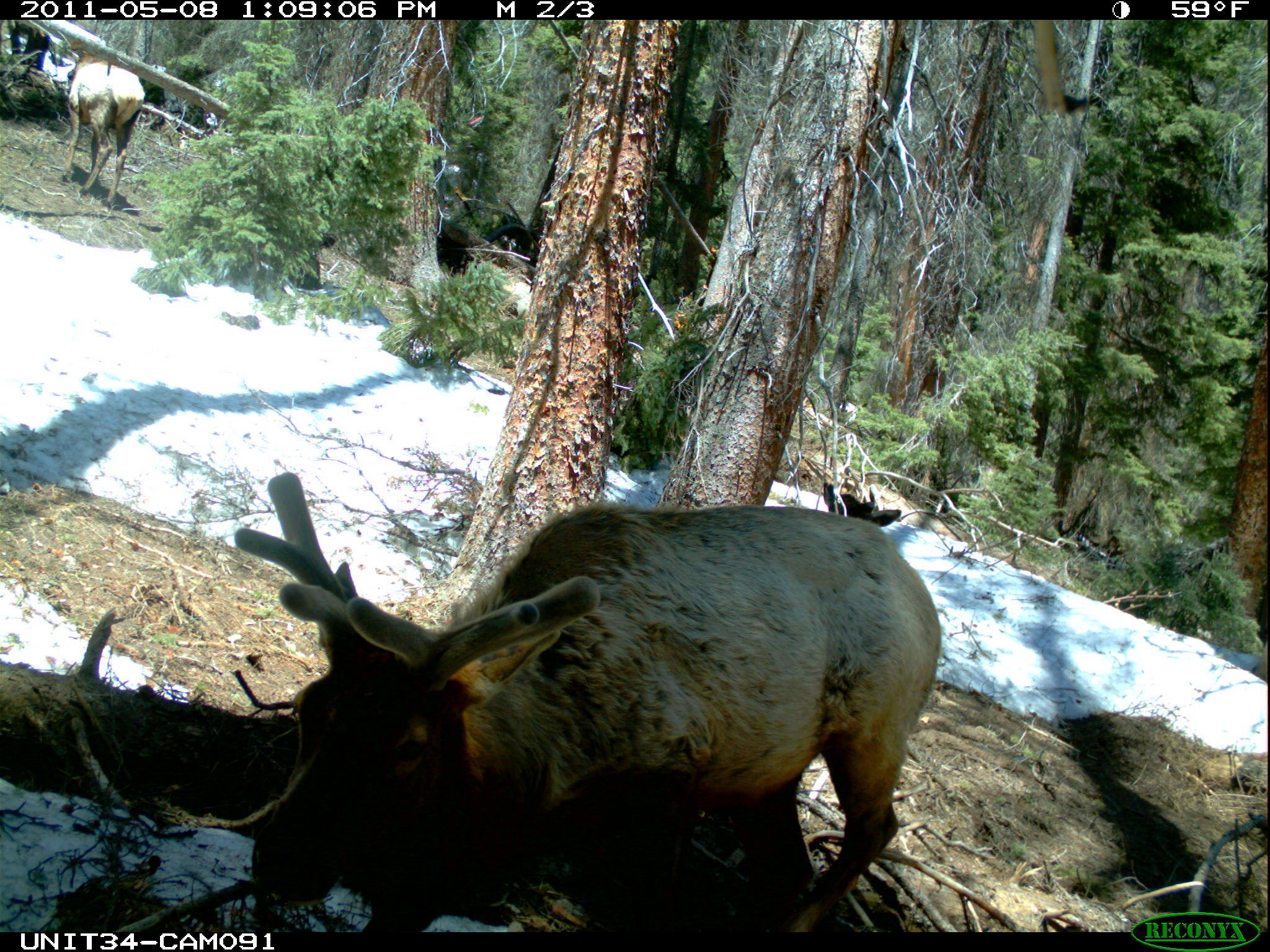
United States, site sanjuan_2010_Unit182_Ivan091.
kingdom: Animalia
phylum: Chordata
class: Mammalia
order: Artiodactyla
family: Cervidae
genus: Cervus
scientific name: Cervus elaphus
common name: red deer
Cervus elaphus (red deer).